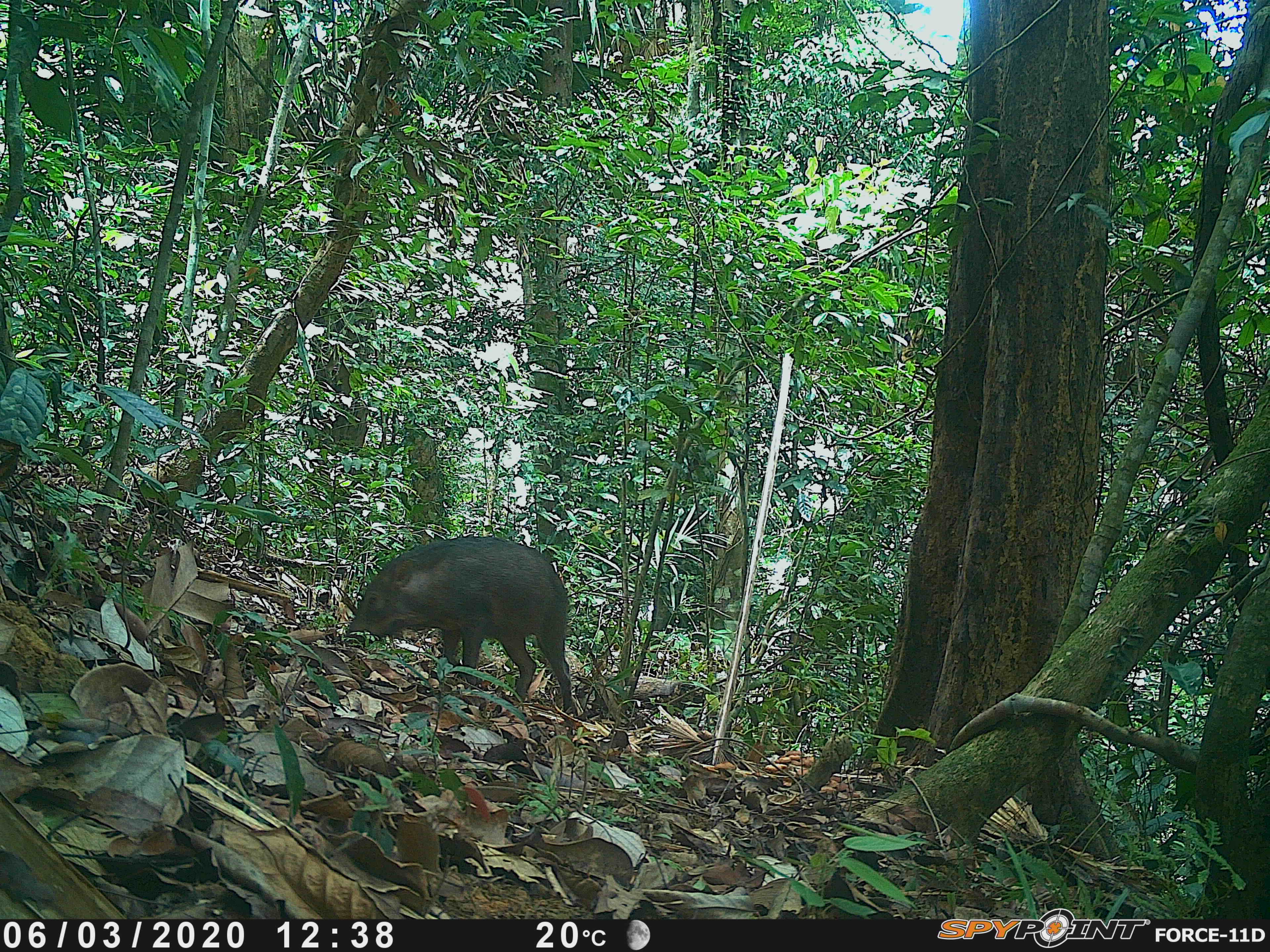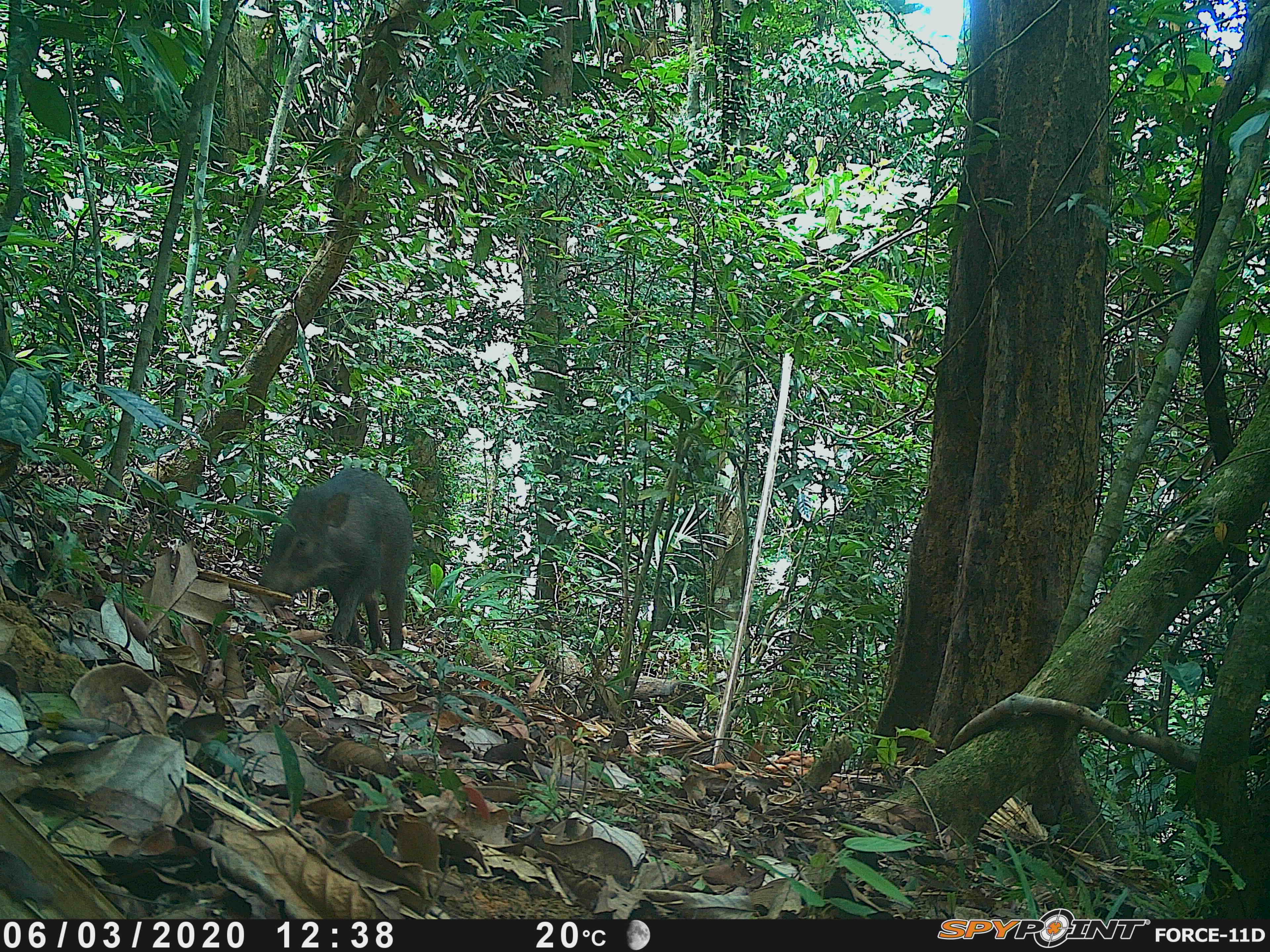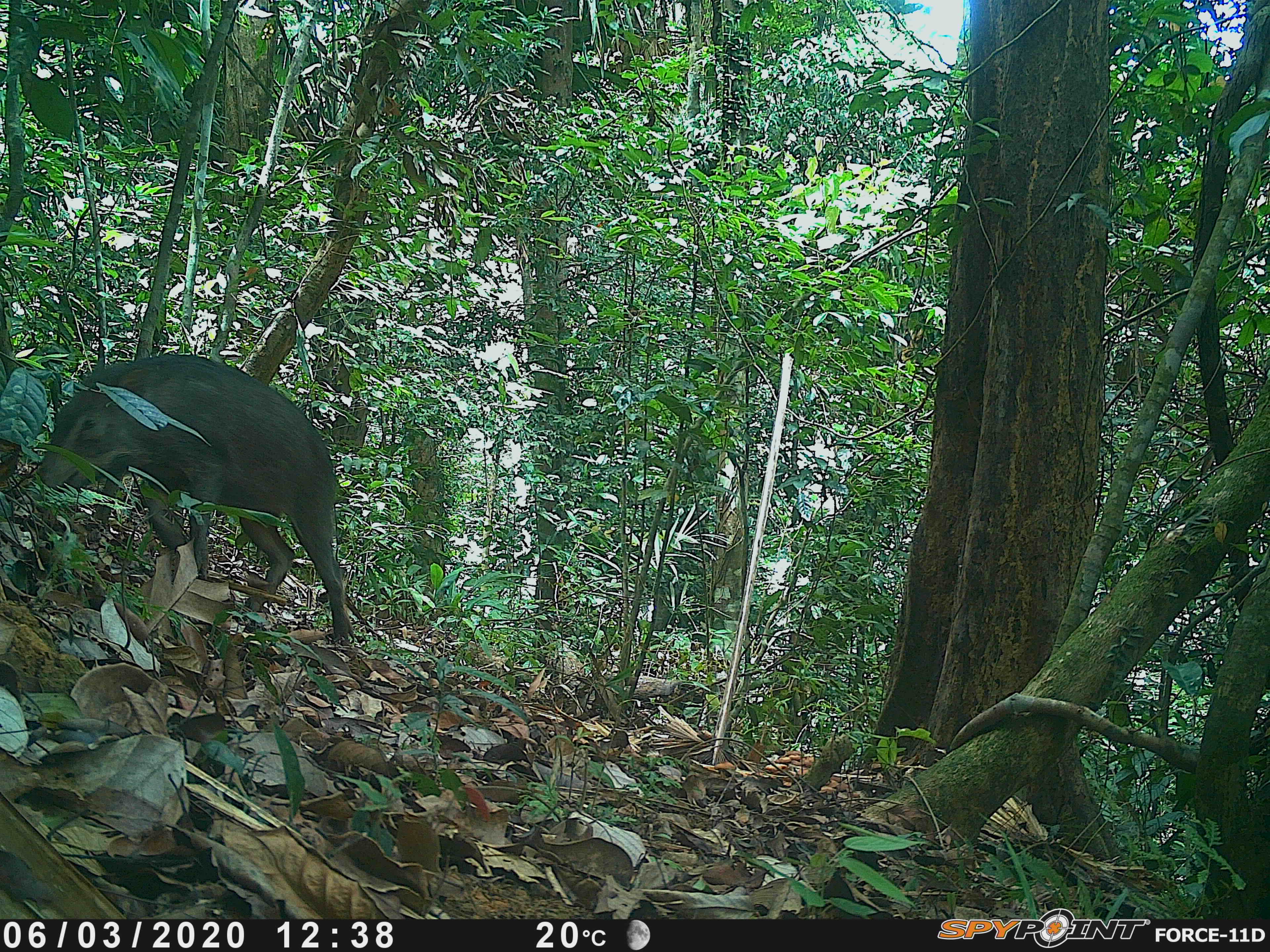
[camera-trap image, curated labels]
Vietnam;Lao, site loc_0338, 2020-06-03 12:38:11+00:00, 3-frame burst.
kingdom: Animalia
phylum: Chordata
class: Mammalia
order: Artiodactyla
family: Suidae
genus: Sus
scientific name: Sus scrofa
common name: eurasian wild pig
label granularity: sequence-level